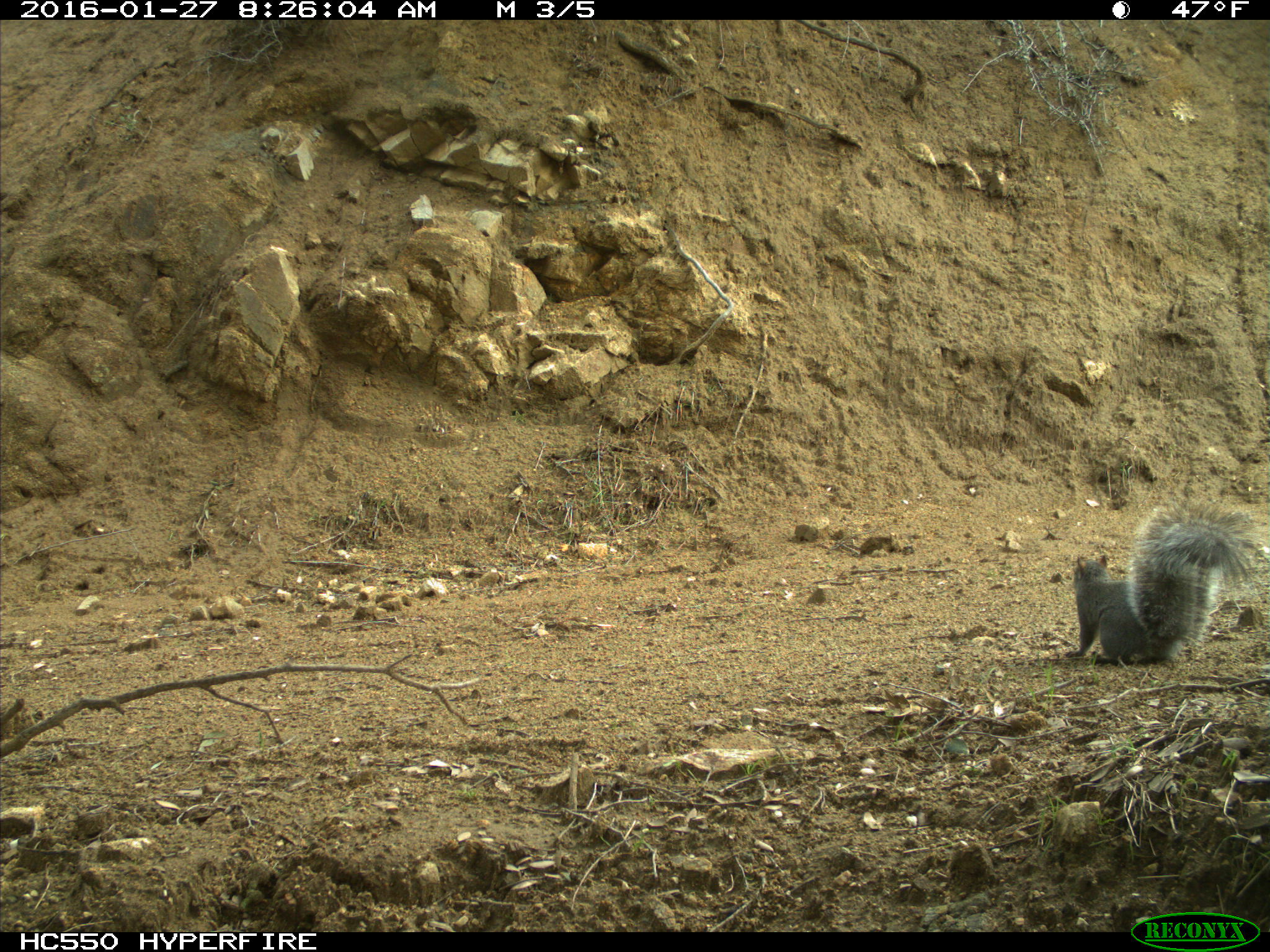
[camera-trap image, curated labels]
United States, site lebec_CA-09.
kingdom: Animalia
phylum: Chordata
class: Mammalia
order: Rodentia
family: Sciuridae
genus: Sciurus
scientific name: Sciurus carolinensis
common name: eastern gray squirrel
Sciurus carolinensis (eastern gray squirrel).